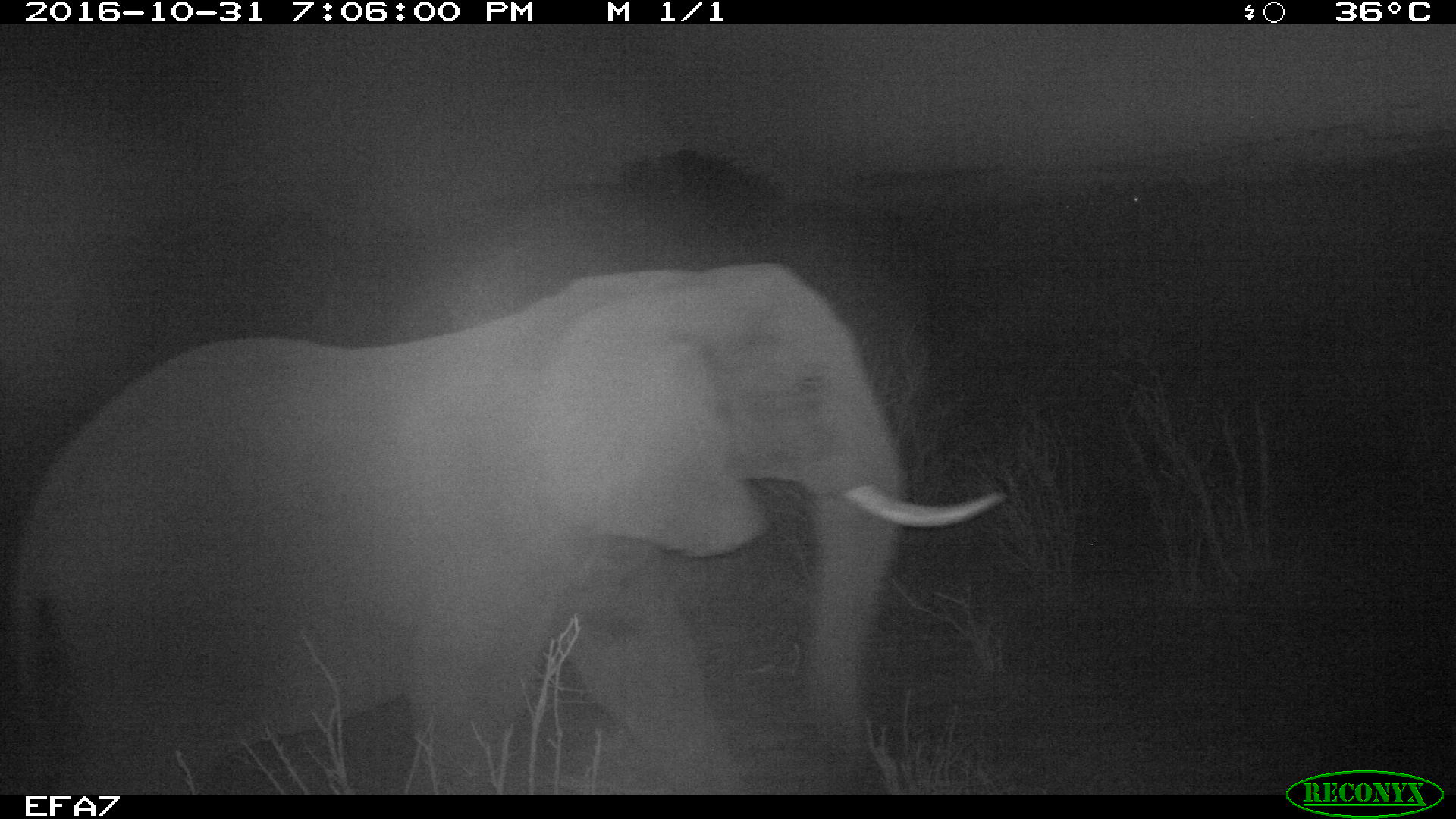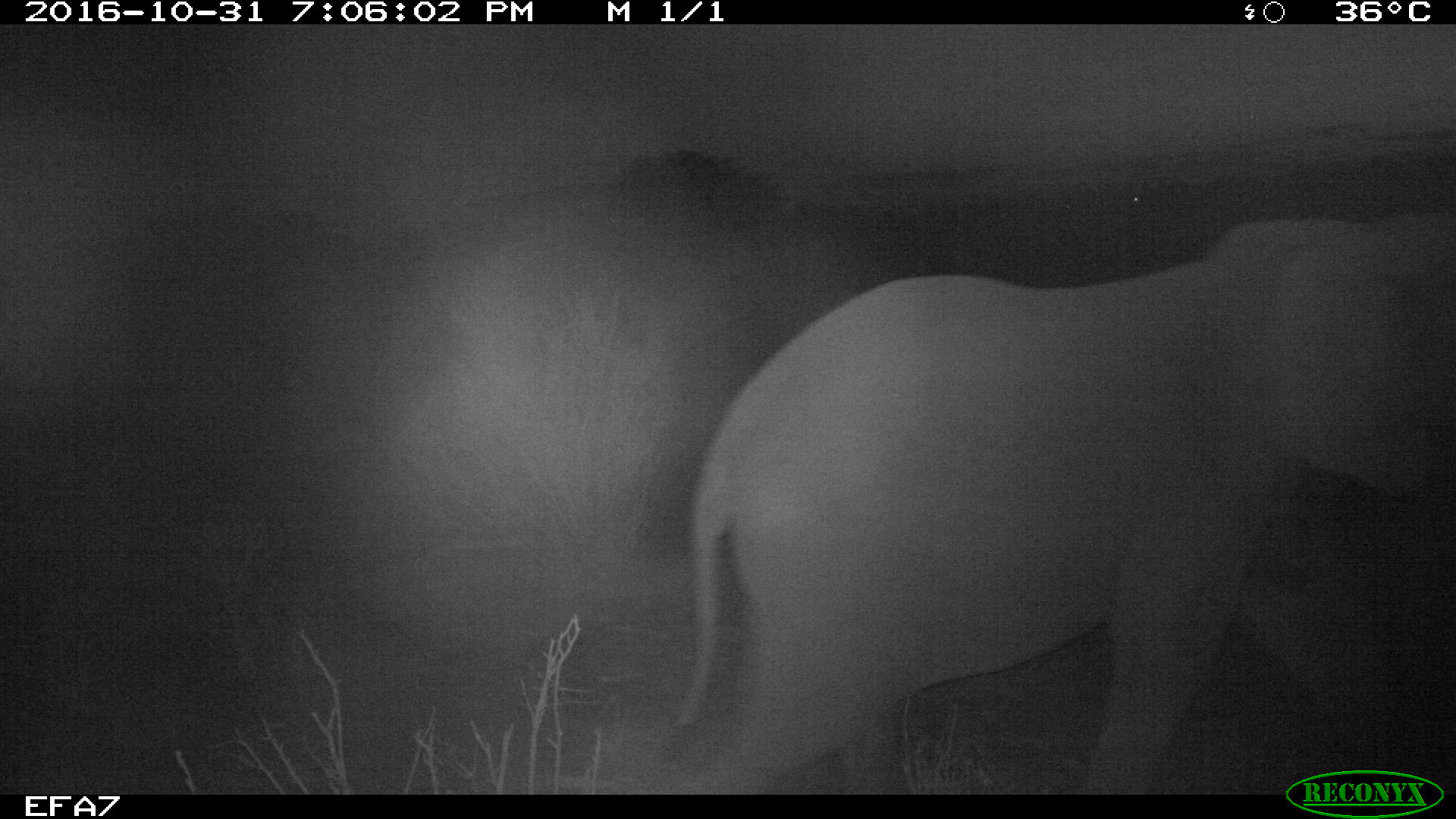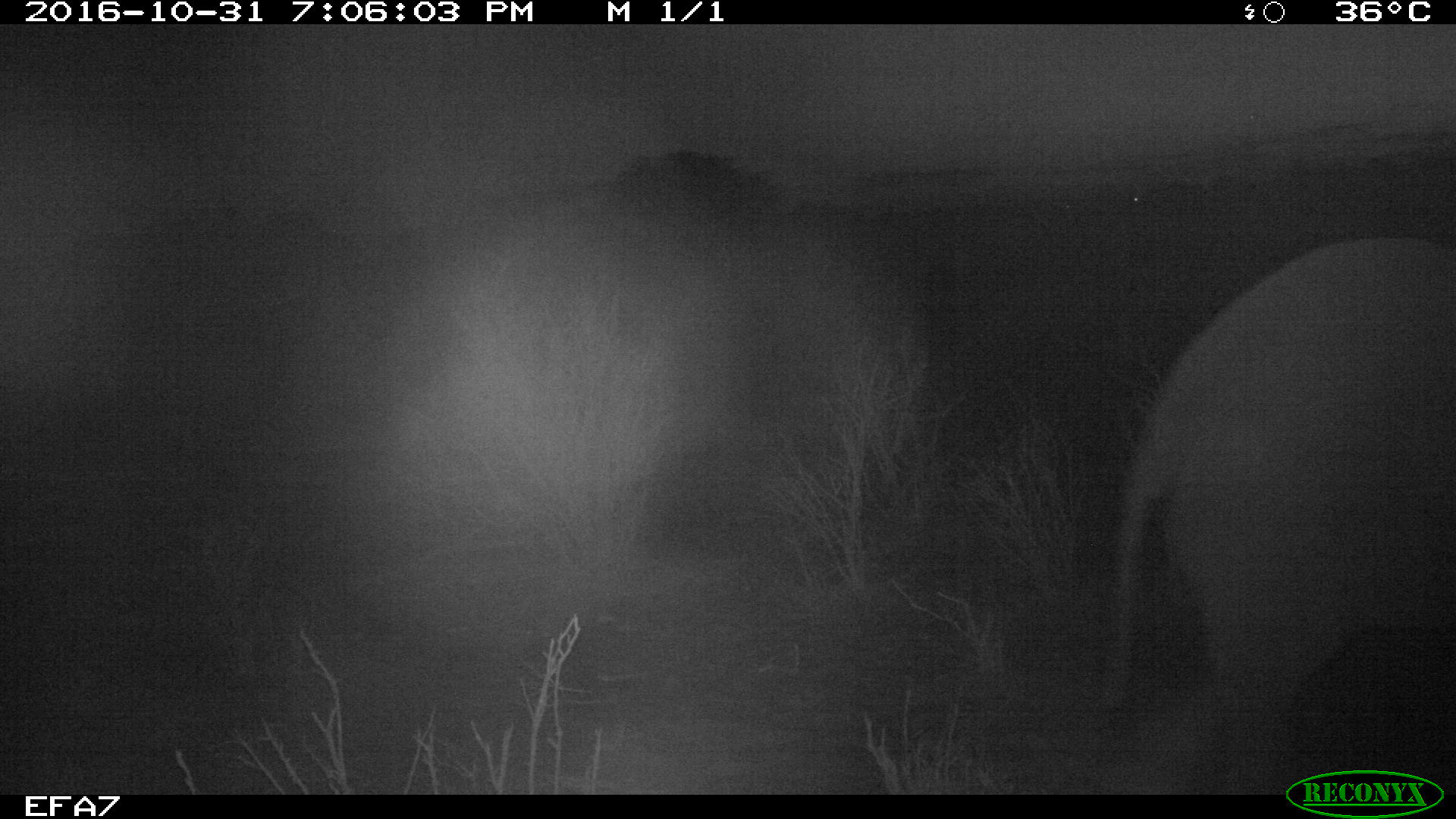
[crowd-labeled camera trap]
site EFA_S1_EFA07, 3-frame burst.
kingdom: Animalia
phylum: Chordata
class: Mammalia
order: Proboscidea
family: Elephantidae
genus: Loxodonta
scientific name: Loxodonta africana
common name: african bush elephant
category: elephant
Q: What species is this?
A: Elephant (african bush elephant) (Loxodonta africana).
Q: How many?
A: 1.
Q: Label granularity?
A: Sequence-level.